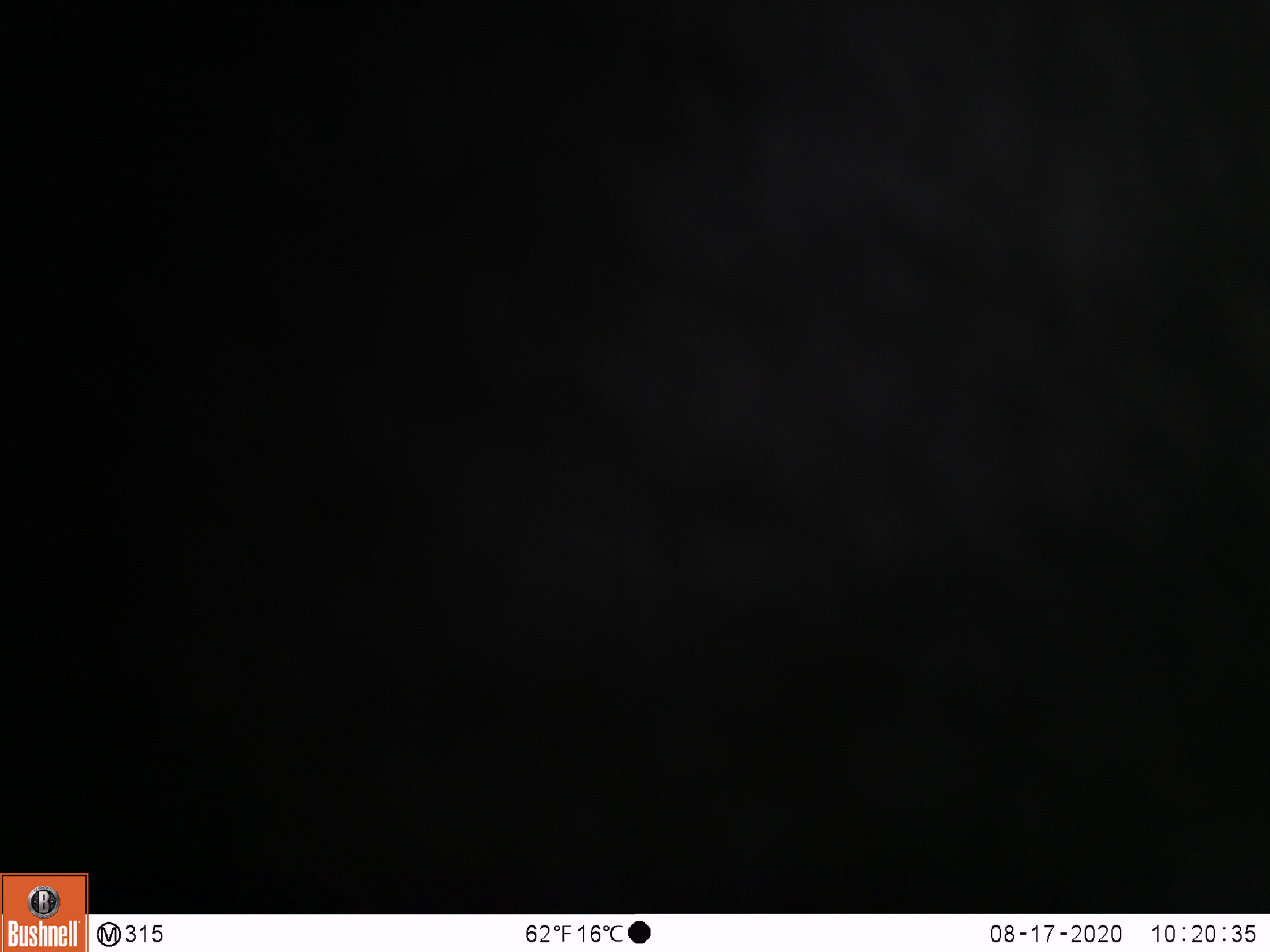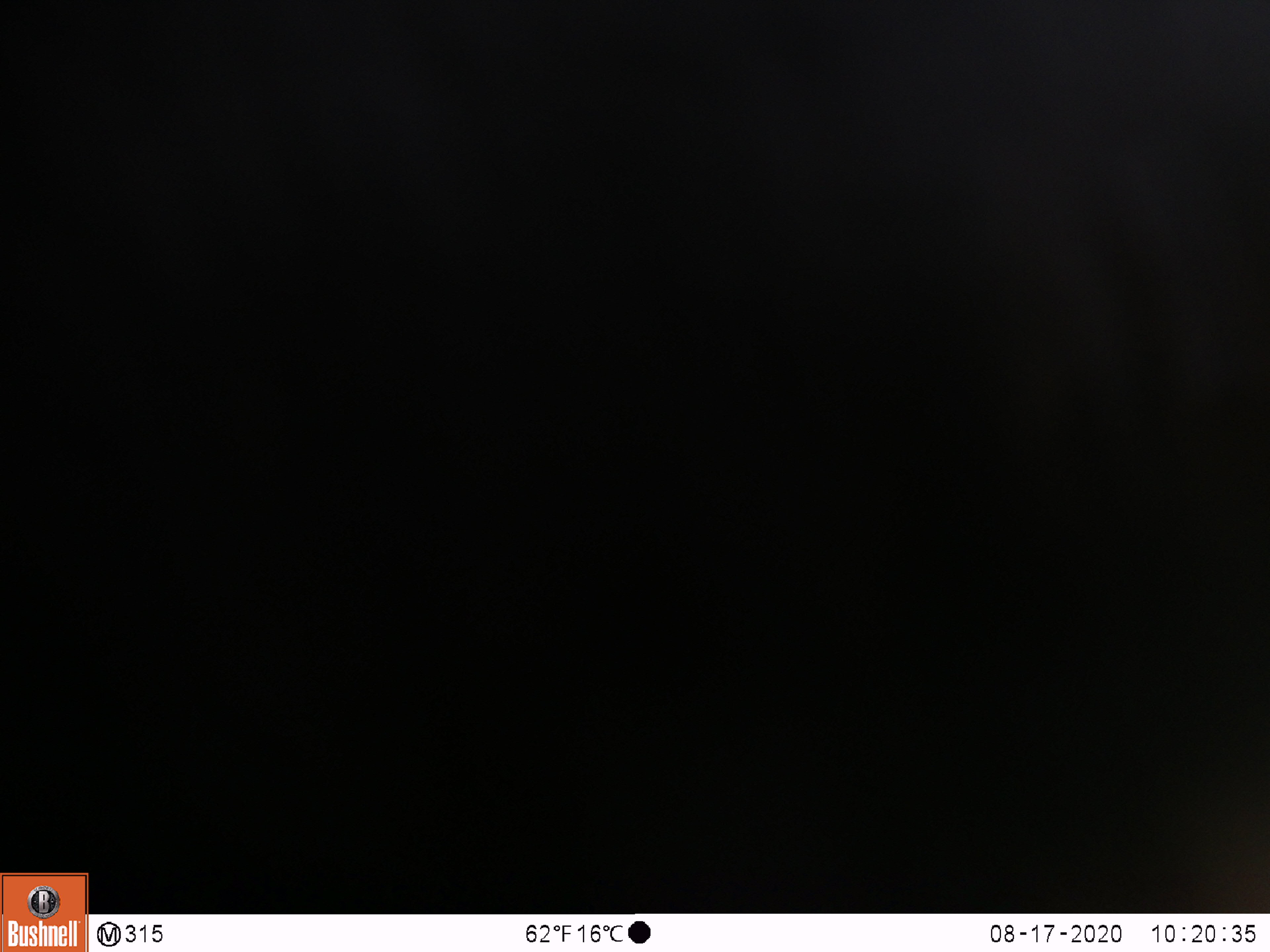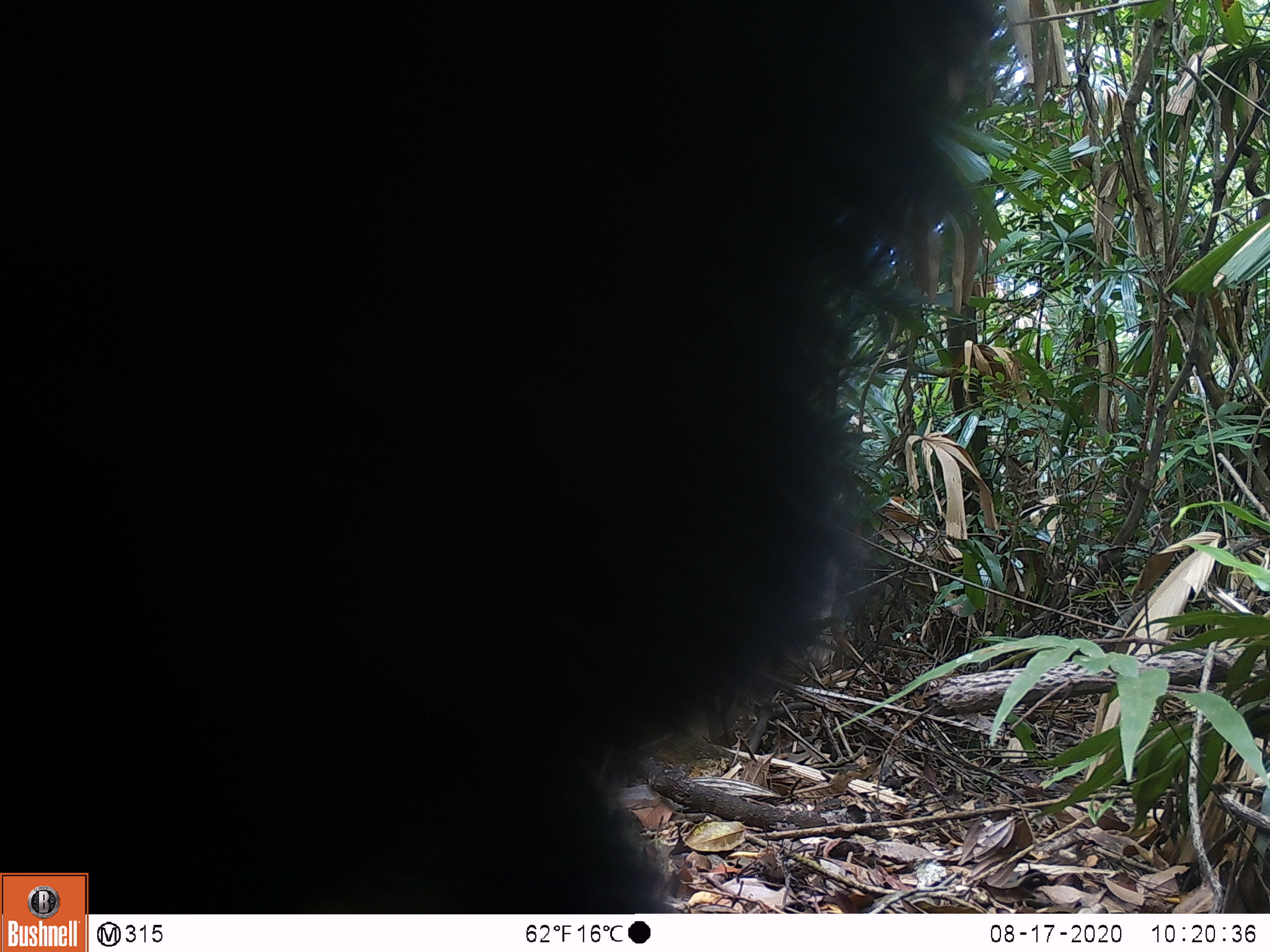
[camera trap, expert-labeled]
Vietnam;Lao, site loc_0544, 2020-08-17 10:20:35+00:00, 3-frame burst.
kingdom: Animalia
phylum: Chordata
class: Mammalia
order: Carnivora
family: Ursidae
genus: Ursus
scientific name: Ursus thibetanus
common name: asian black bear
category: asiatic black bear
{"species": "asiatic black bear (asian black bear) (Ursus thibetanus)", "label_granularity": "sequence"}